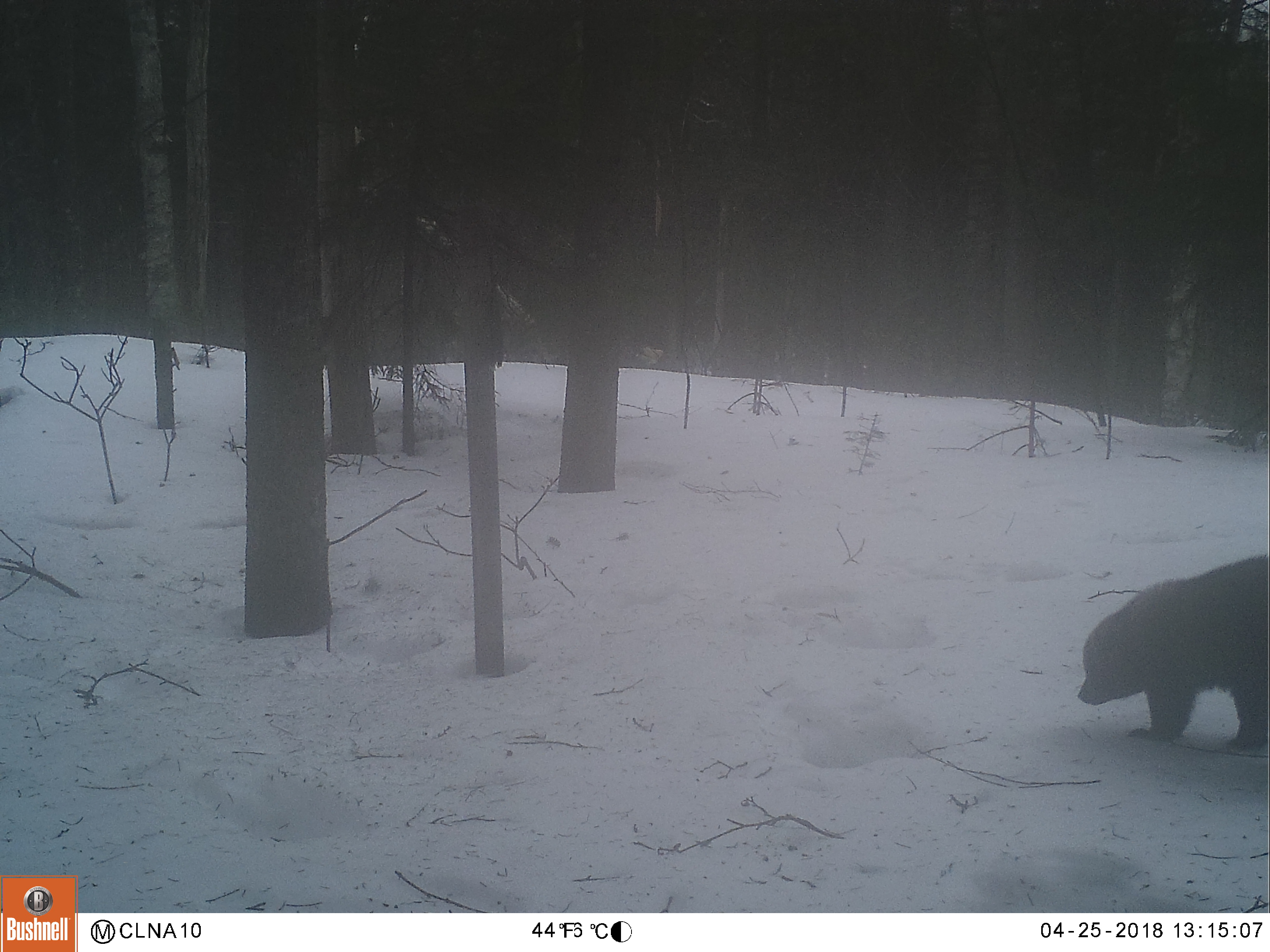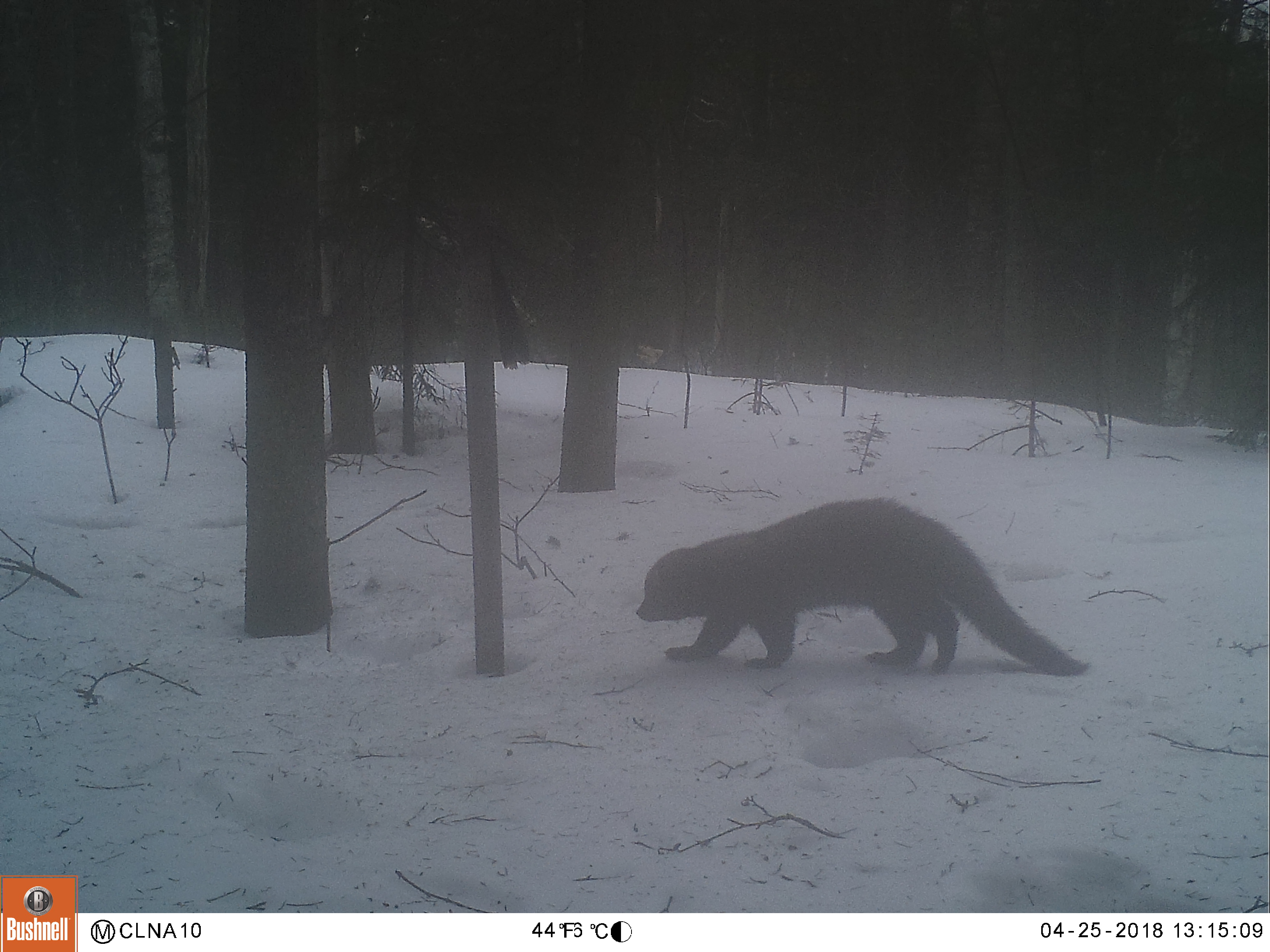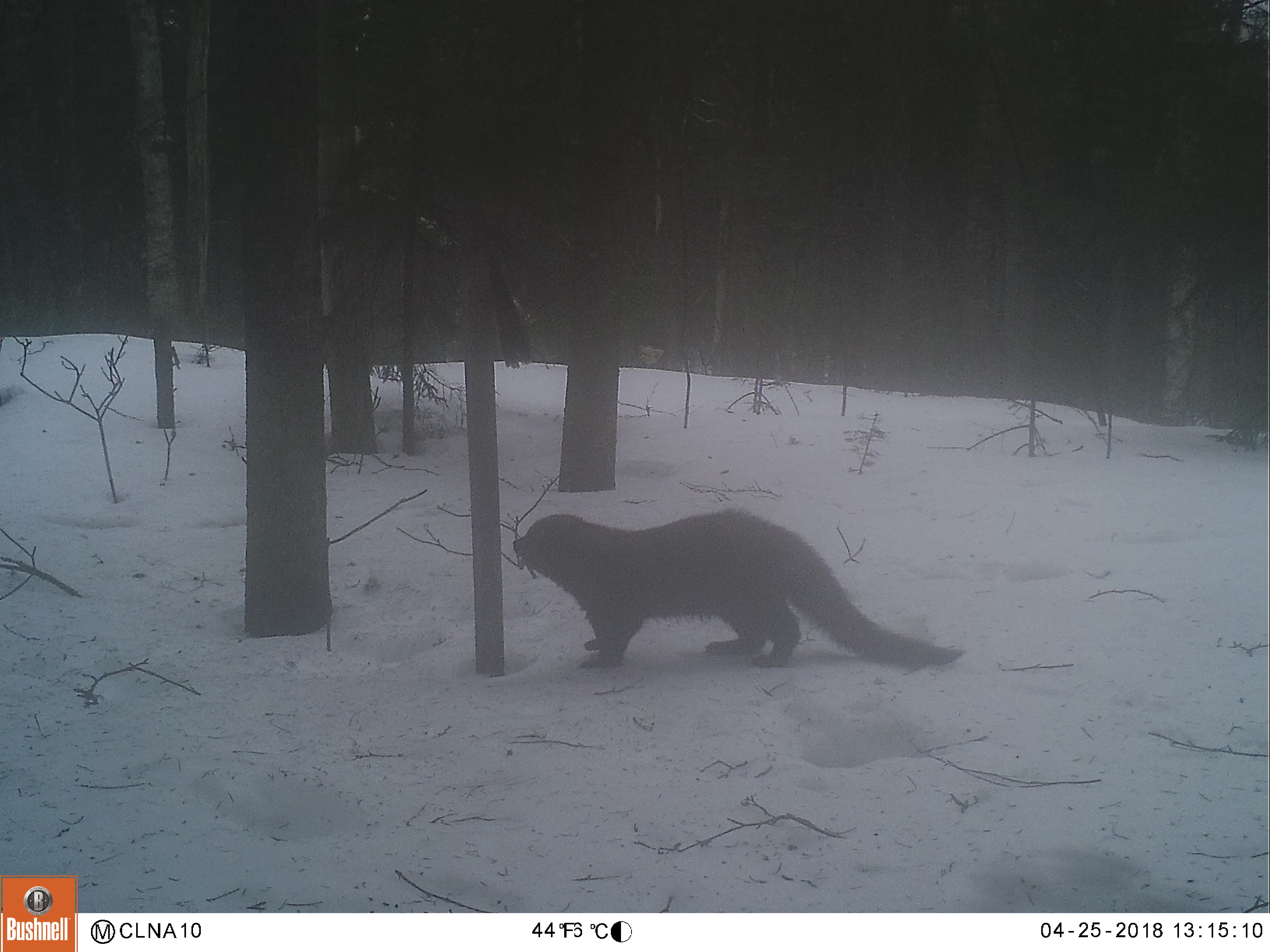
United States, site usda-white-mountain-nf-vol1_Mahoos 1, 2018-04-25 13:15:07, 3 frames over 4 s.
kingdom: Animalia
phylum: Chordata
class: Mammalia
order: Carnivora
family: Mustelidae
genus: Pekania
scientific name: Pekania pennanti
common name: fisher